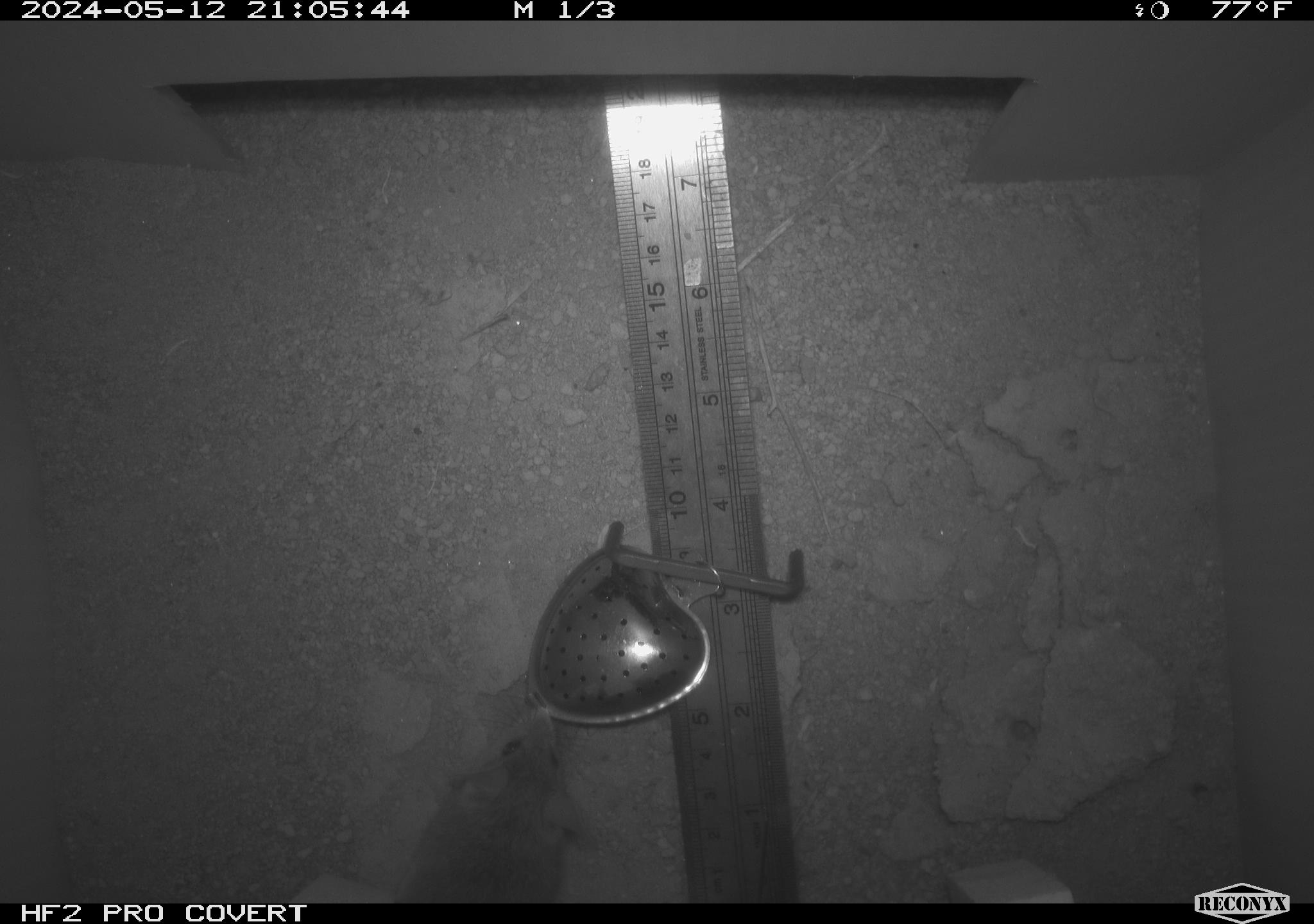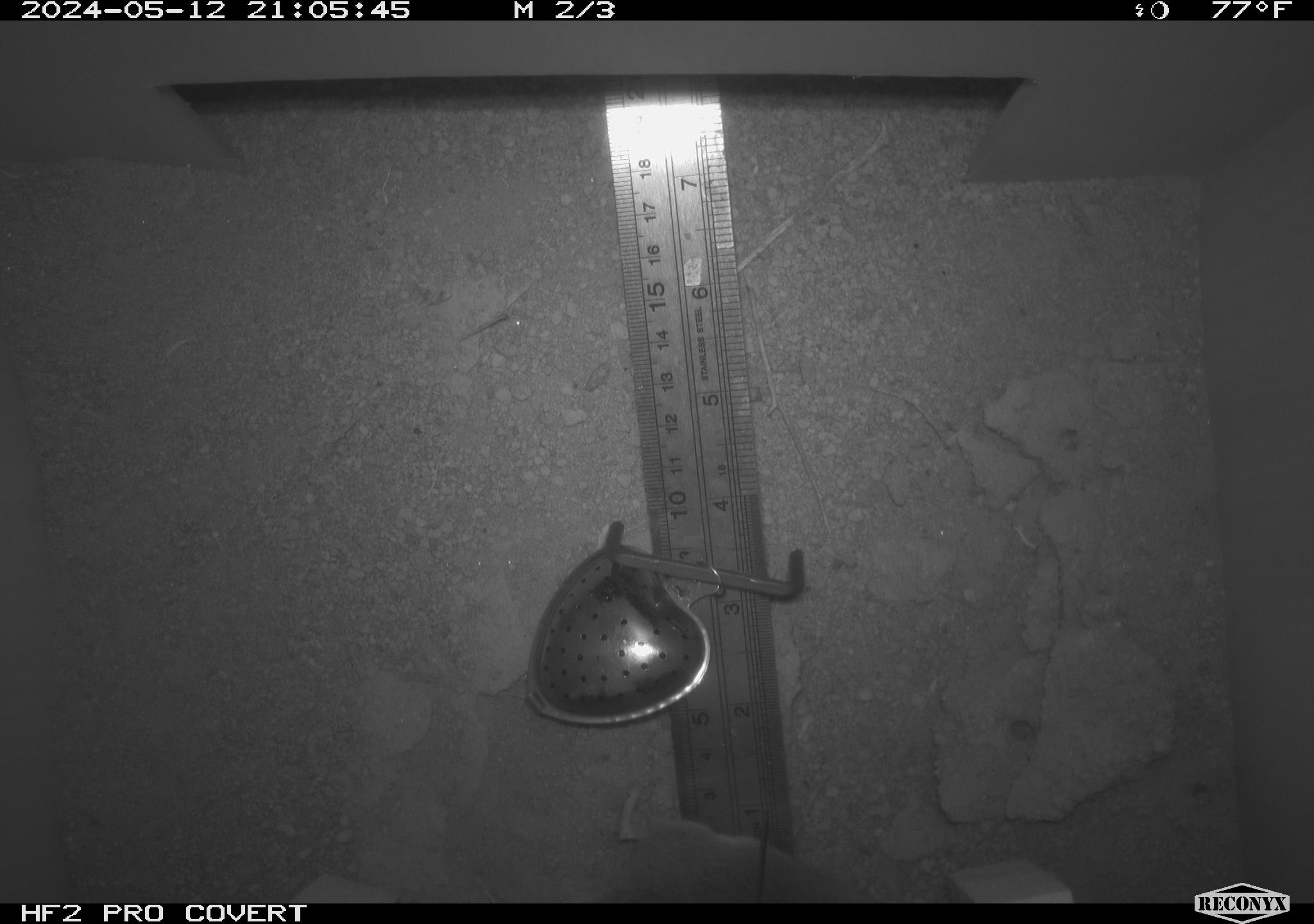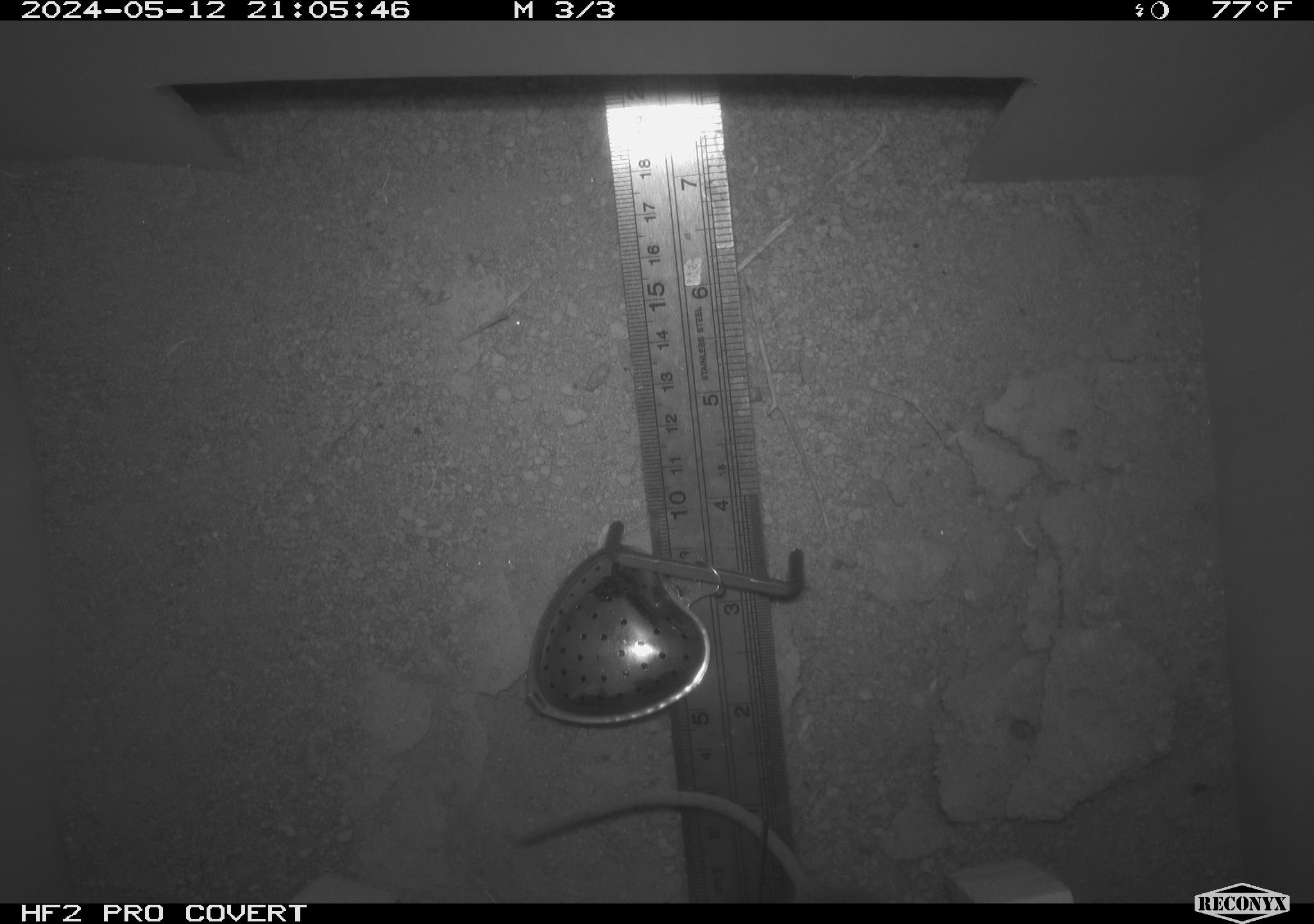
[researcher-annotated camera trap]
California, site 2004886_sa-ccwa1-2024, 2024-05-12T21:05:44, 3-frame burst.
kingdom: Animalia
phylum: Chordata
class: Mammalia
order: Rodentia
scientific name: Rodentia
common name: woodrat or rat or mouse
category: woodrat or rat or mouse species